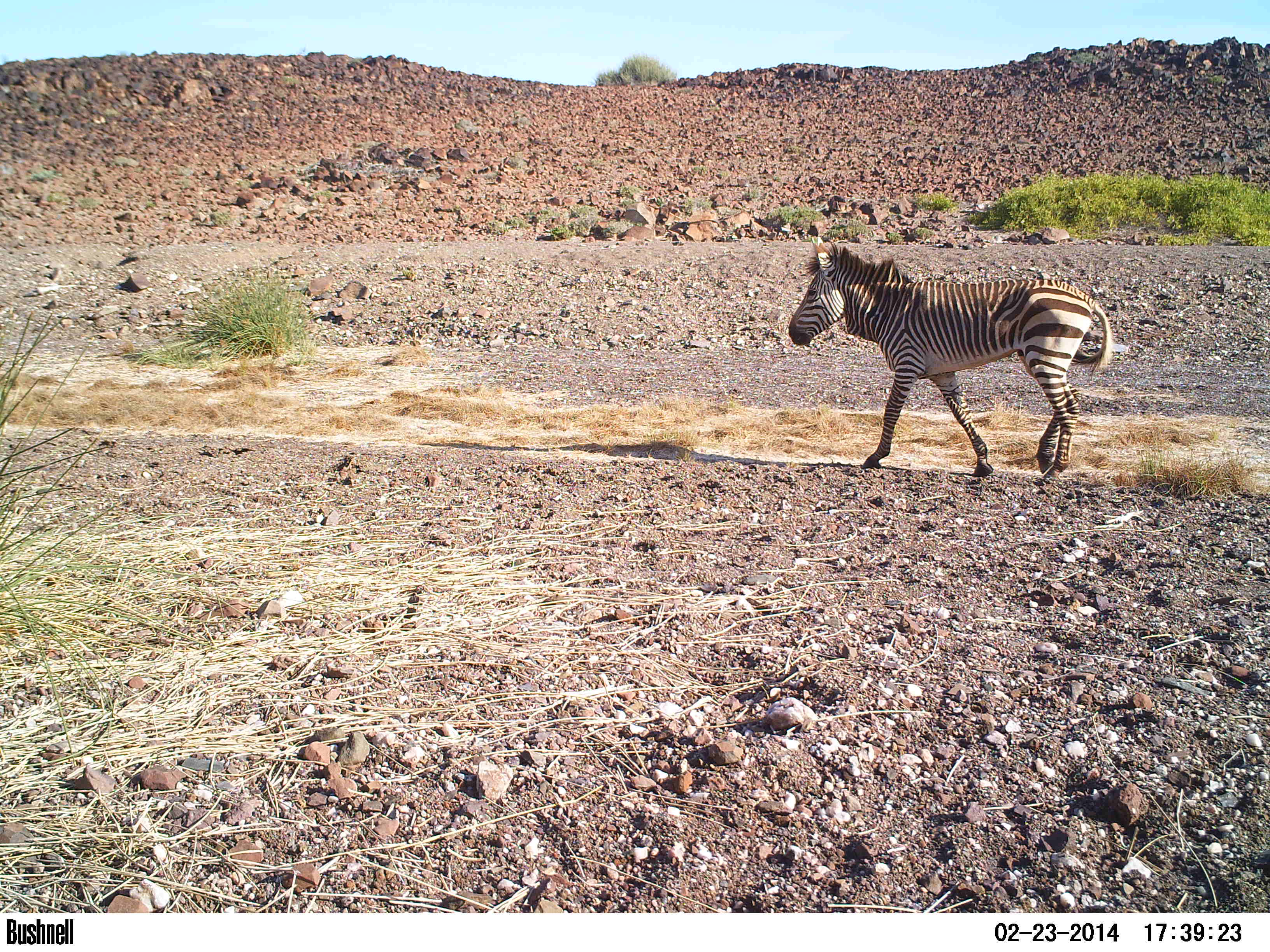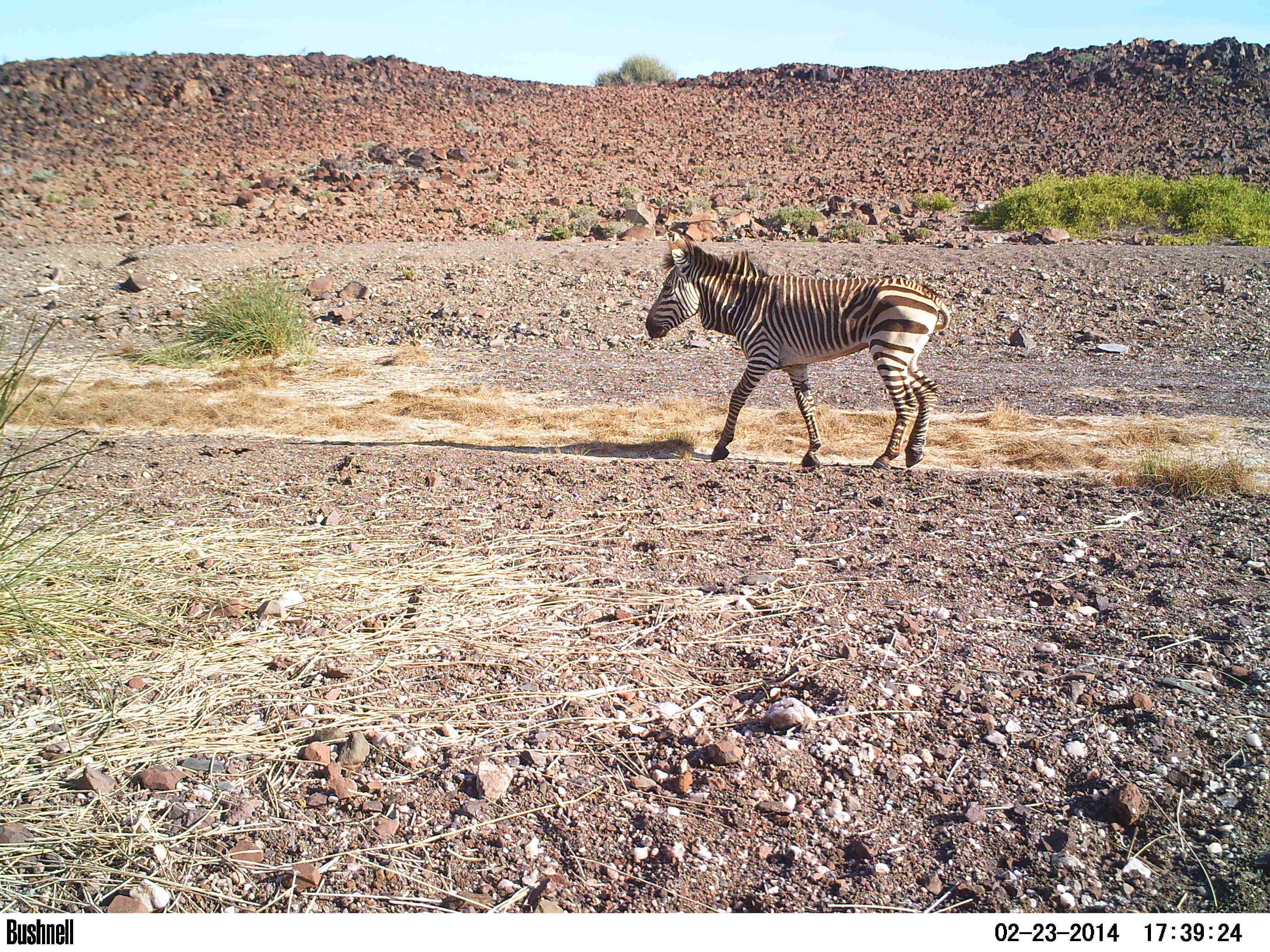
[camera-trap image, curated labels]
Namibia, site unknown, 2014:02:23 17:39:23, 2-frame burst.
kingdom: Animalia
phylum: Chordata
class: Mammalia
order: Perissodactyla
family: Equidae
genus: Equus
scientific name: Equus zebra hartmannae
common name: hartmann's mountain zebra